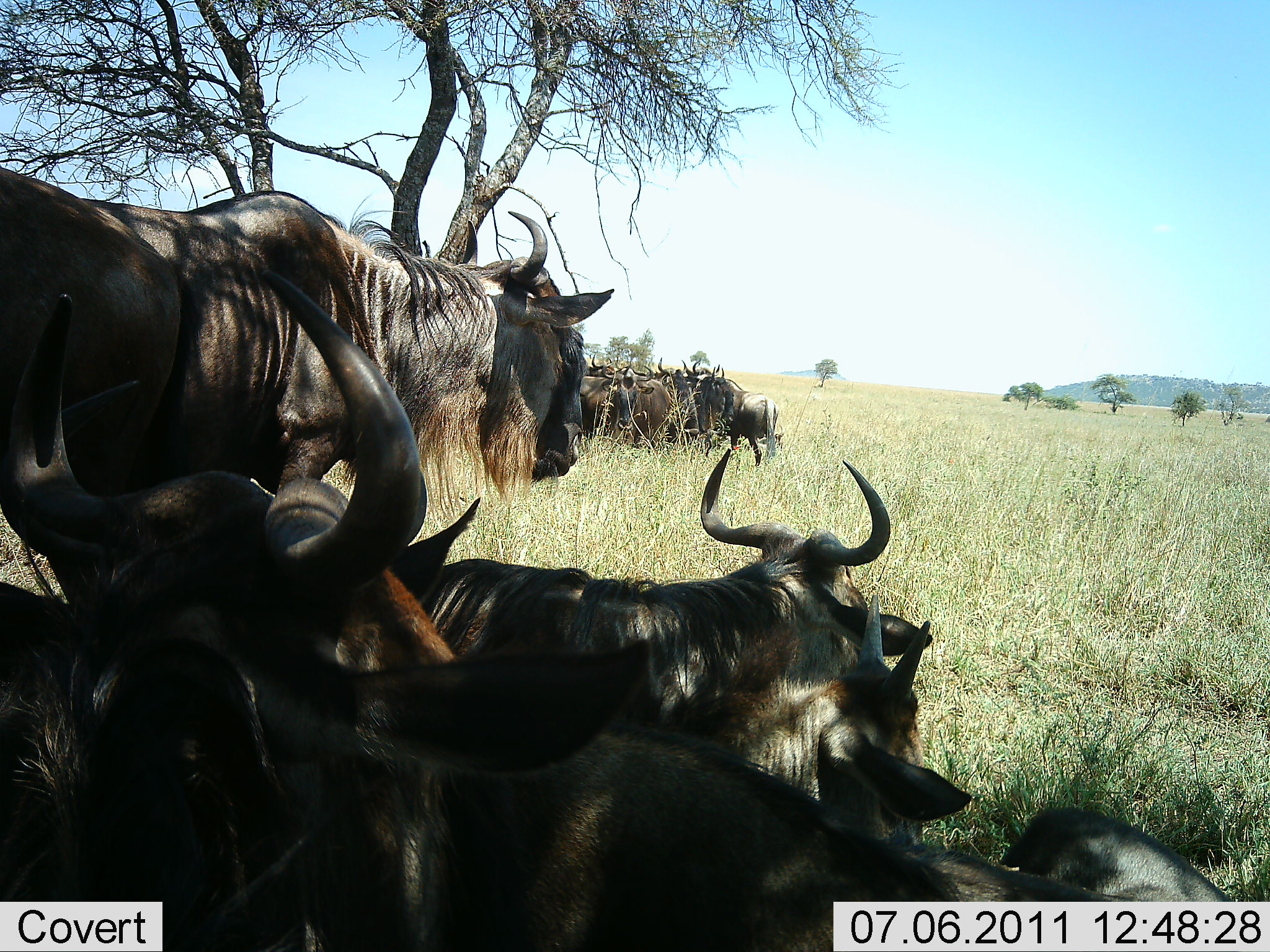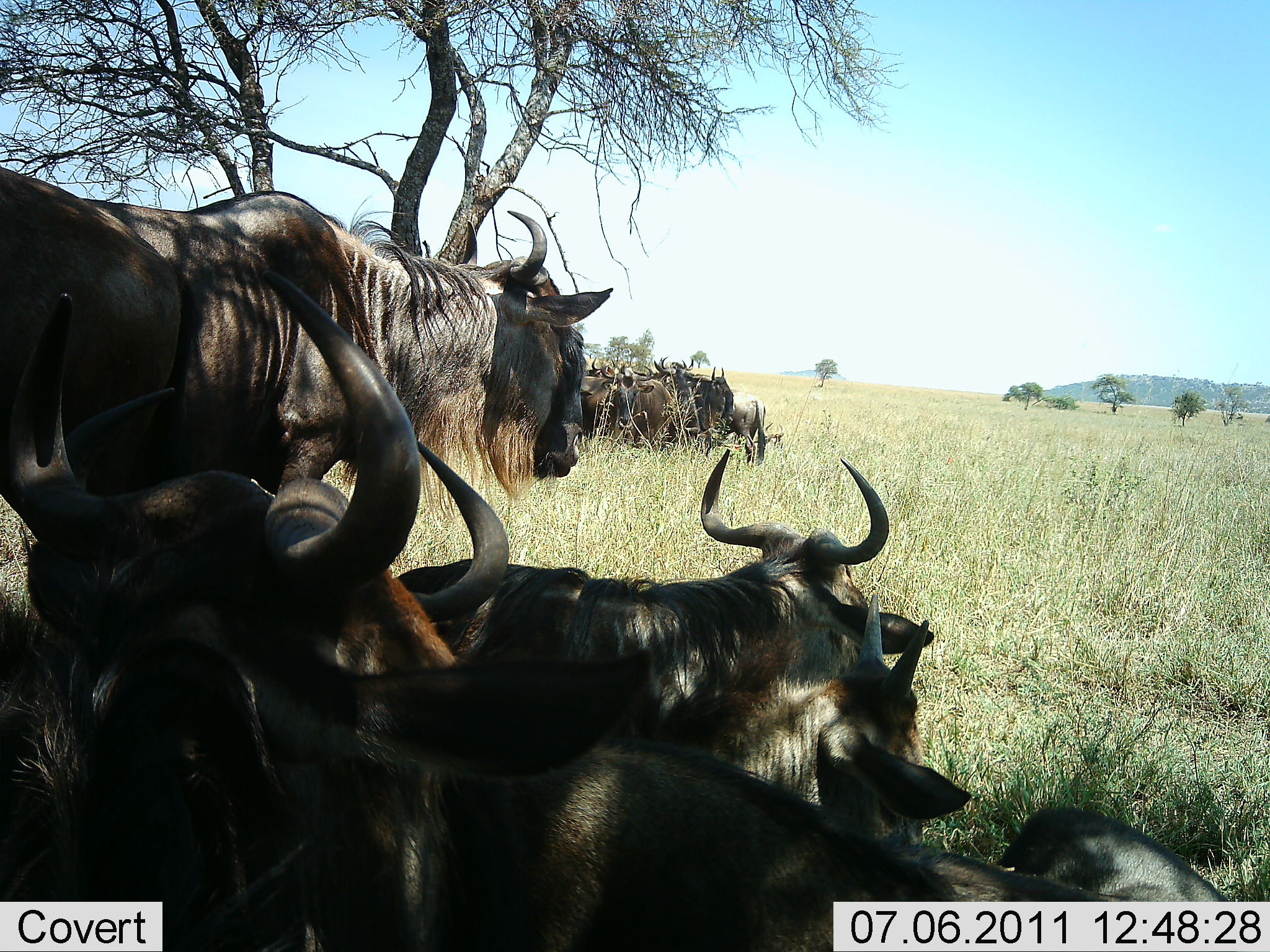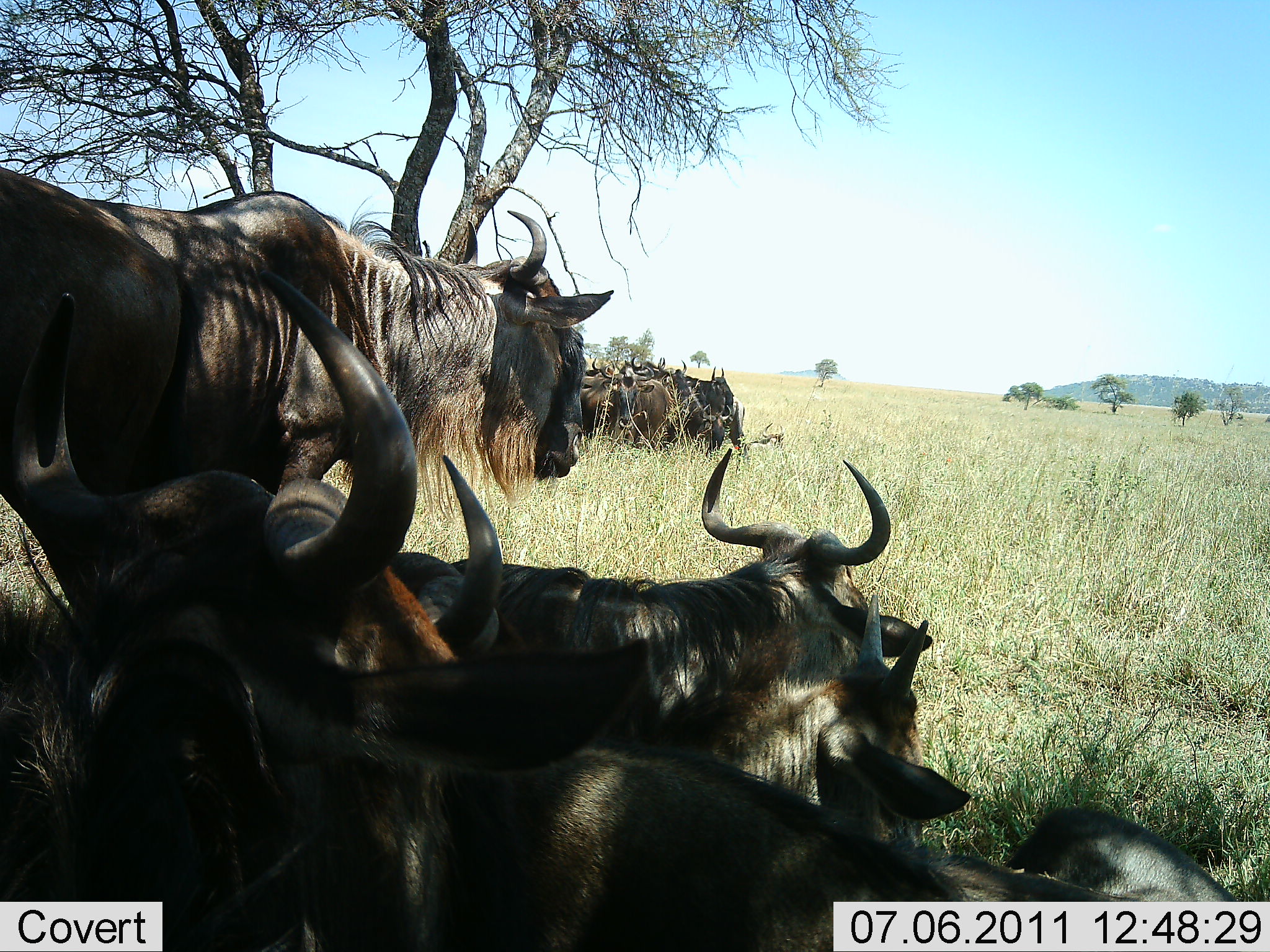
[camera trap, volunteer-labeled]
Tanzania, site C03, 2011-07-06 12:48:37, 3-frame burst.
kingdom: Animalia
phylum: Chordata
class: Mammalia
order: Artiodactyla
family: Bovidae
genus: Connochaetes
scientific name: Connochaetes taurinus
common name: blue wildebeest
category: wildebeest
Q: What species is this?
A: Wildebeest (blue wildebeest) (Connochaetes taurinus).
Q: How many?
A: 11-50.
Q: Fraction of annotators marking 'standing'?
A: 77%.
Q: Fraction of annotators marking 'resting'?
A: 92%.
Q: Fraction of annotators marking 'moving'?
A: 0%.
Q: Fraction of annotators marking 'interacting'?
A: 8%.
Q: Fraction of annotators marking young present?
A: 15%.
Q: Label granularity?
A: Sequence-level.